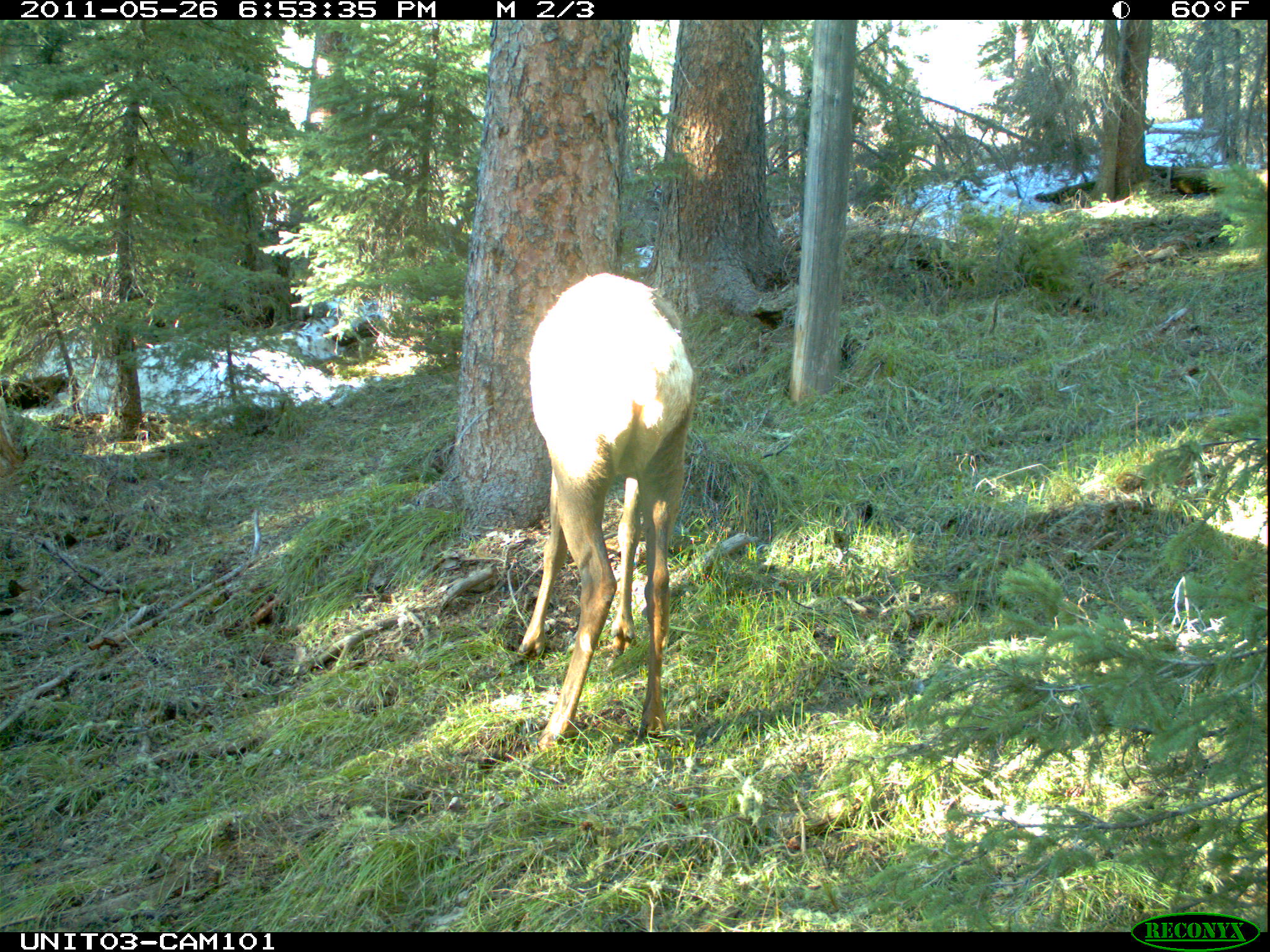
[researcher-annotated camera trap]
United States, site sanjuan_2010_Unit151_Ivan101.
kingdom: Animalia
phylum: Chordata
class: Mammalia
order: Artiodactyla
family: Cervidae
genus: Cervus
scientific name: Cervus elaphus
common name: red deer